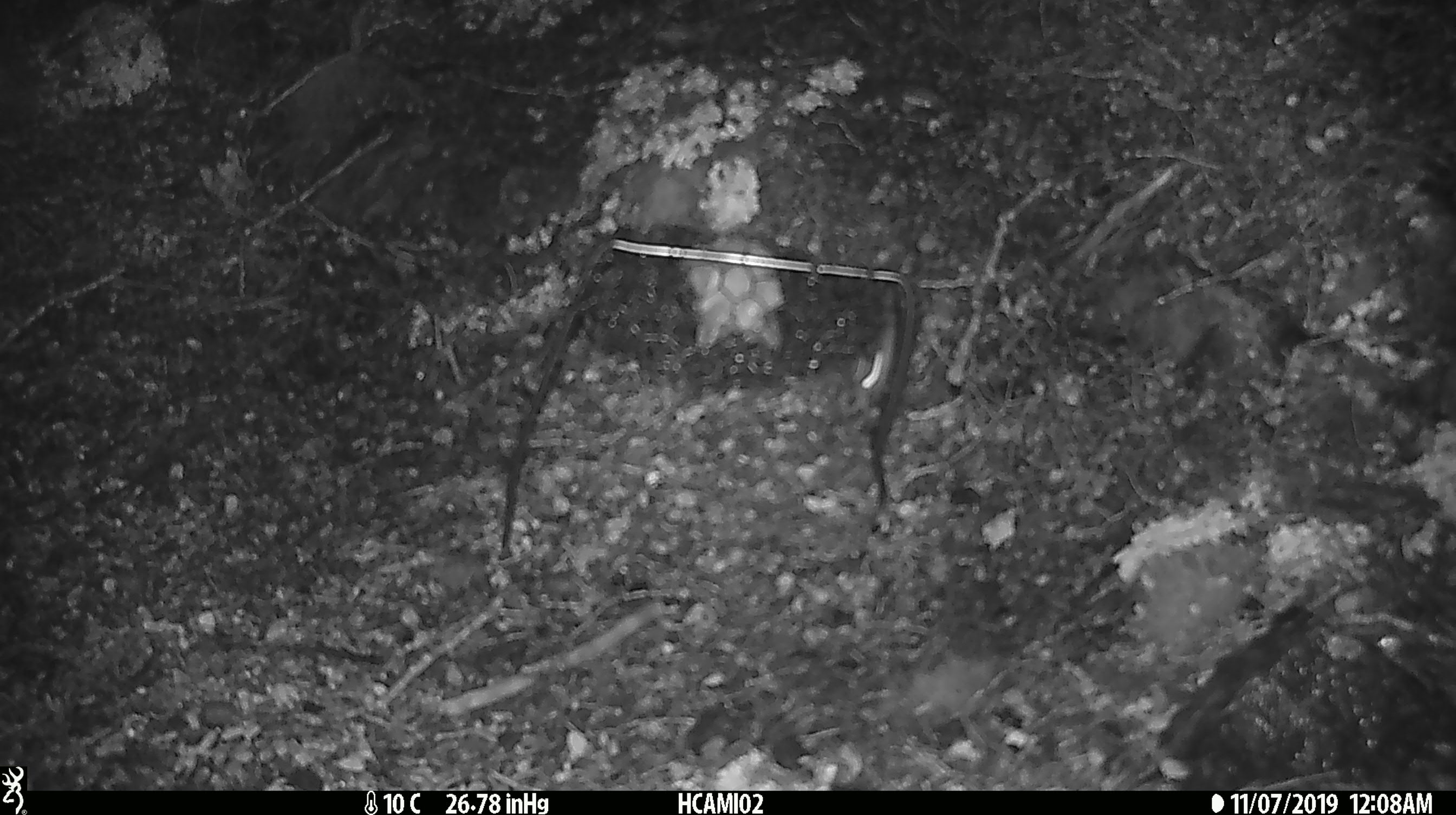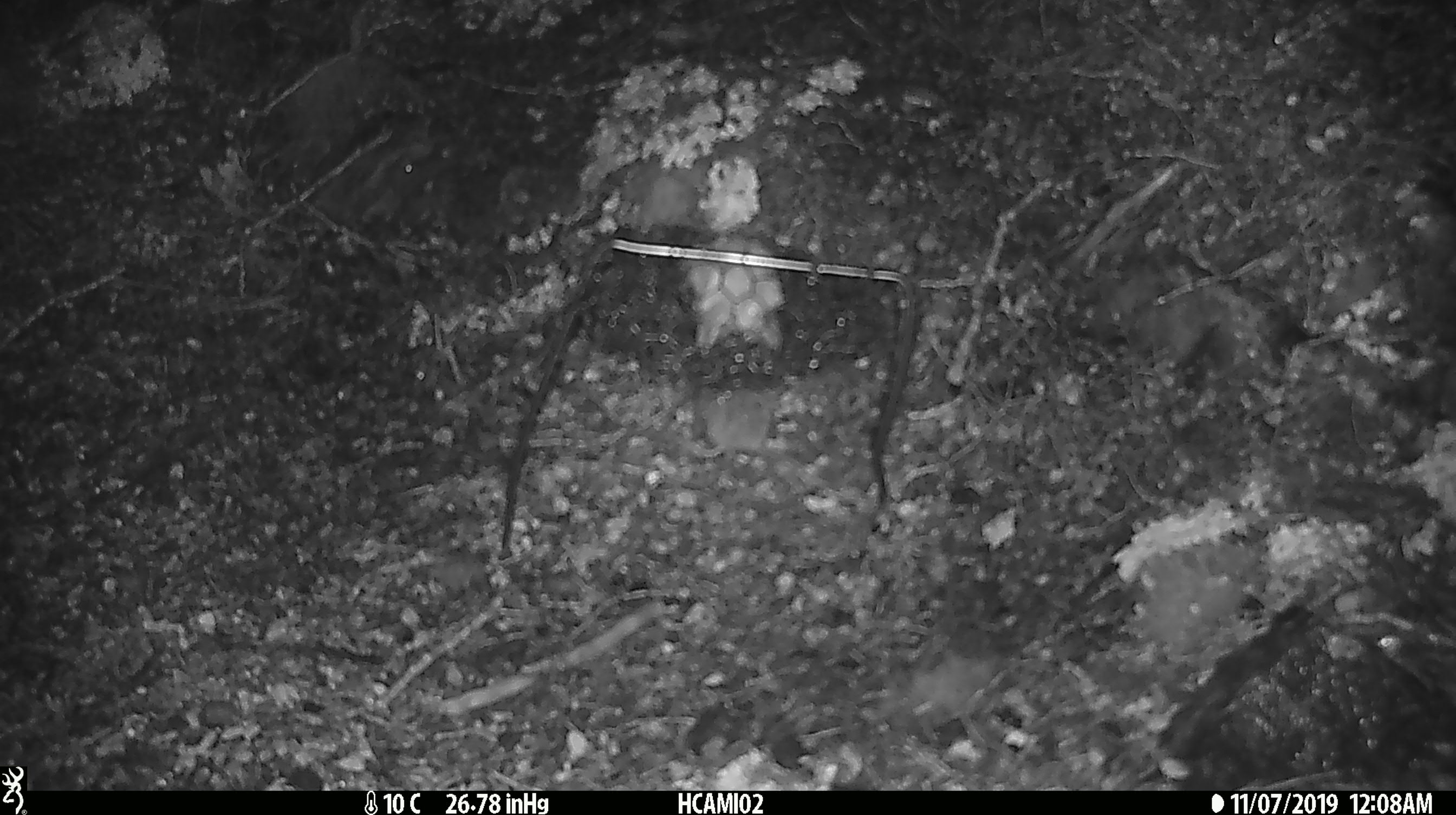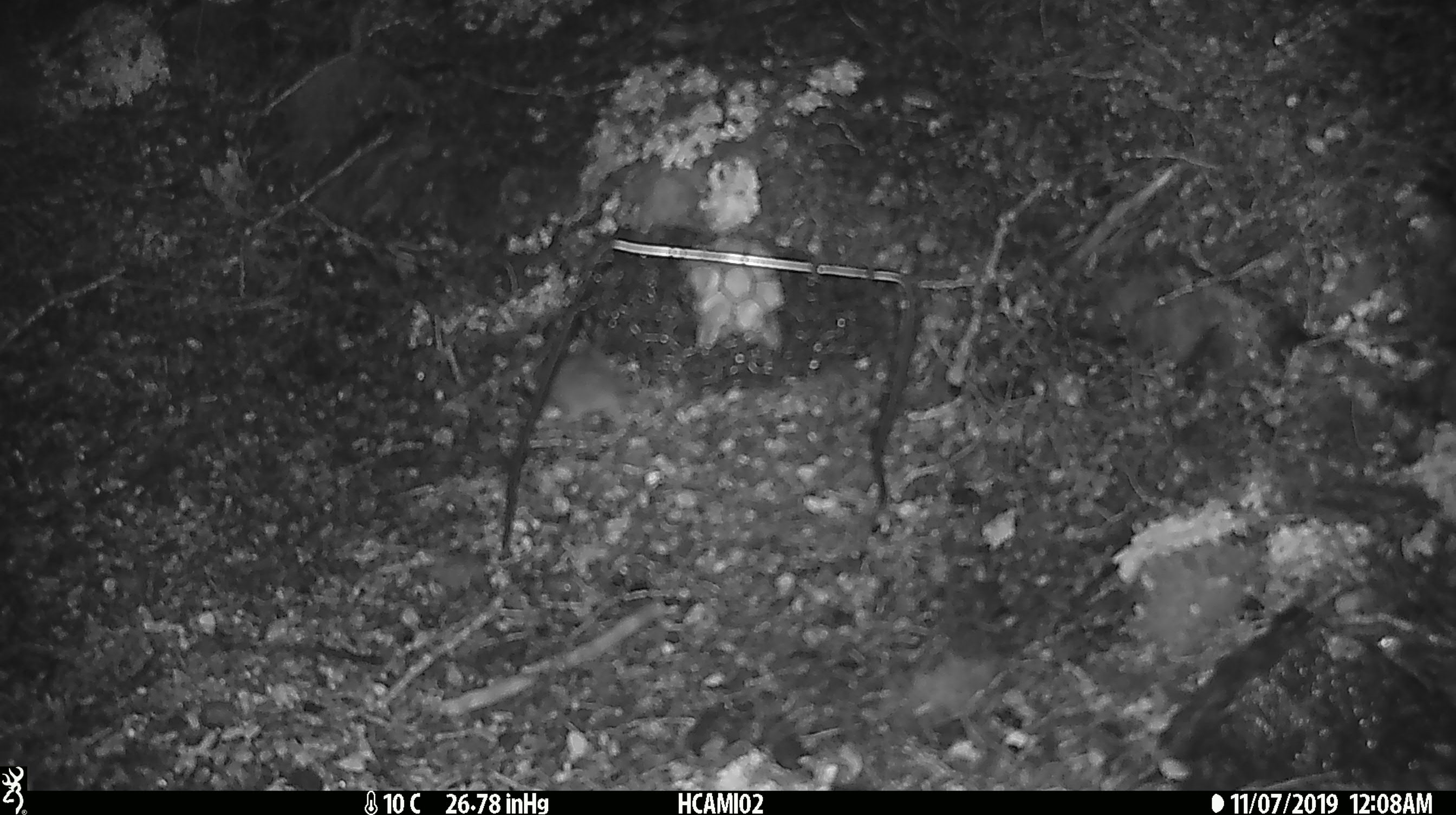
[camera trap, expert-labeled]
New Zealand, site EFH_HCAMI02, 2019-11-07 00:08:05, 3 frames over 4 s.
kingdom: Animalia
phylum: Chordata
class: Mammalia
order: Rodentia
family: Muridae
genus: Mus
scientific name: Mus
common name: mouse